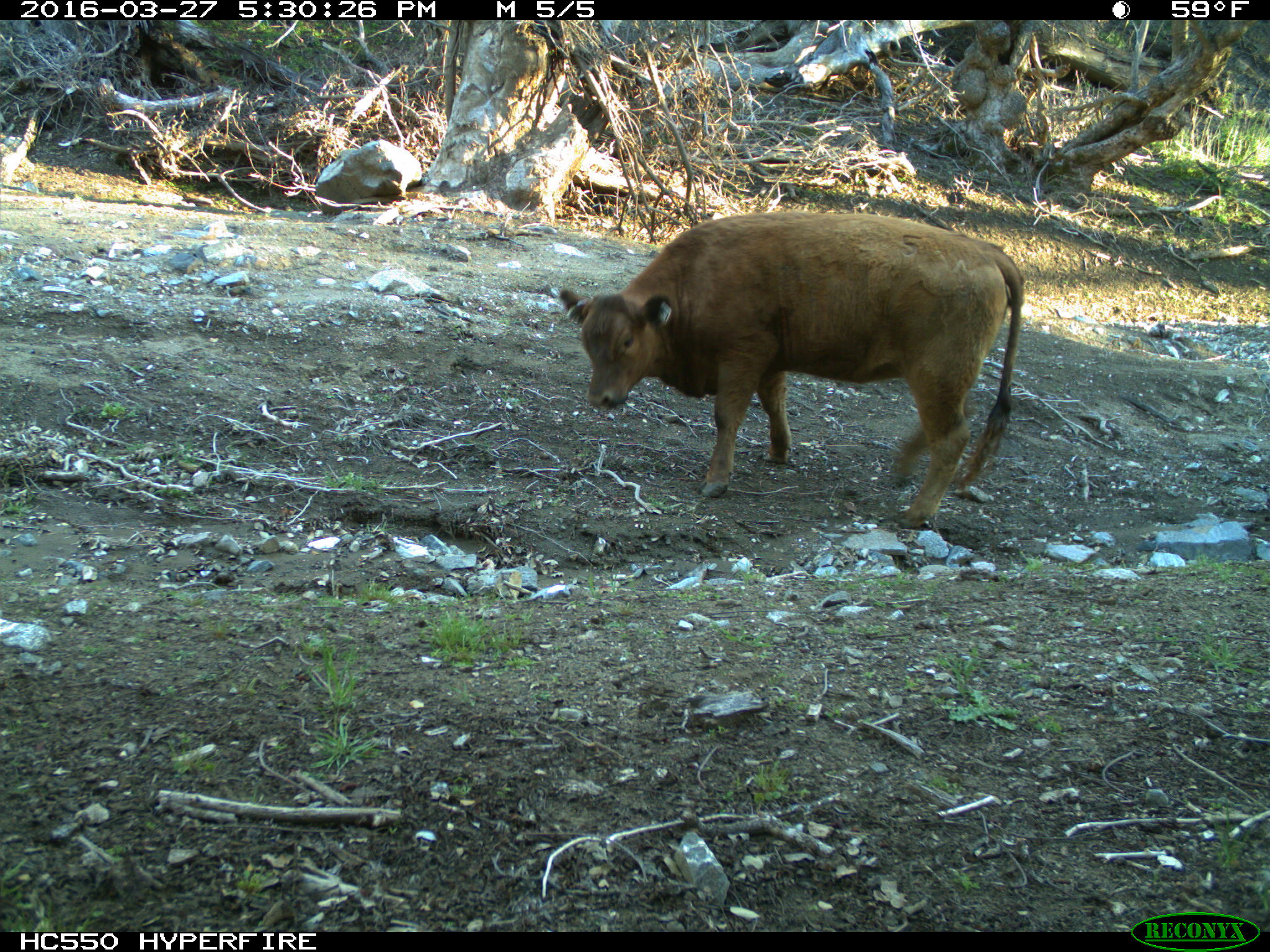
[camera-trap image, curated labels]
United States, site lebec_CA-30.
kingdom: Animalia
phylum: Chordata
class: Mammalia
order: Artiodactyla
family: Bovidae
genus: Bos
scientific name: Bos taurus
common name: domestic cow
Bos taurus (domestic cow).